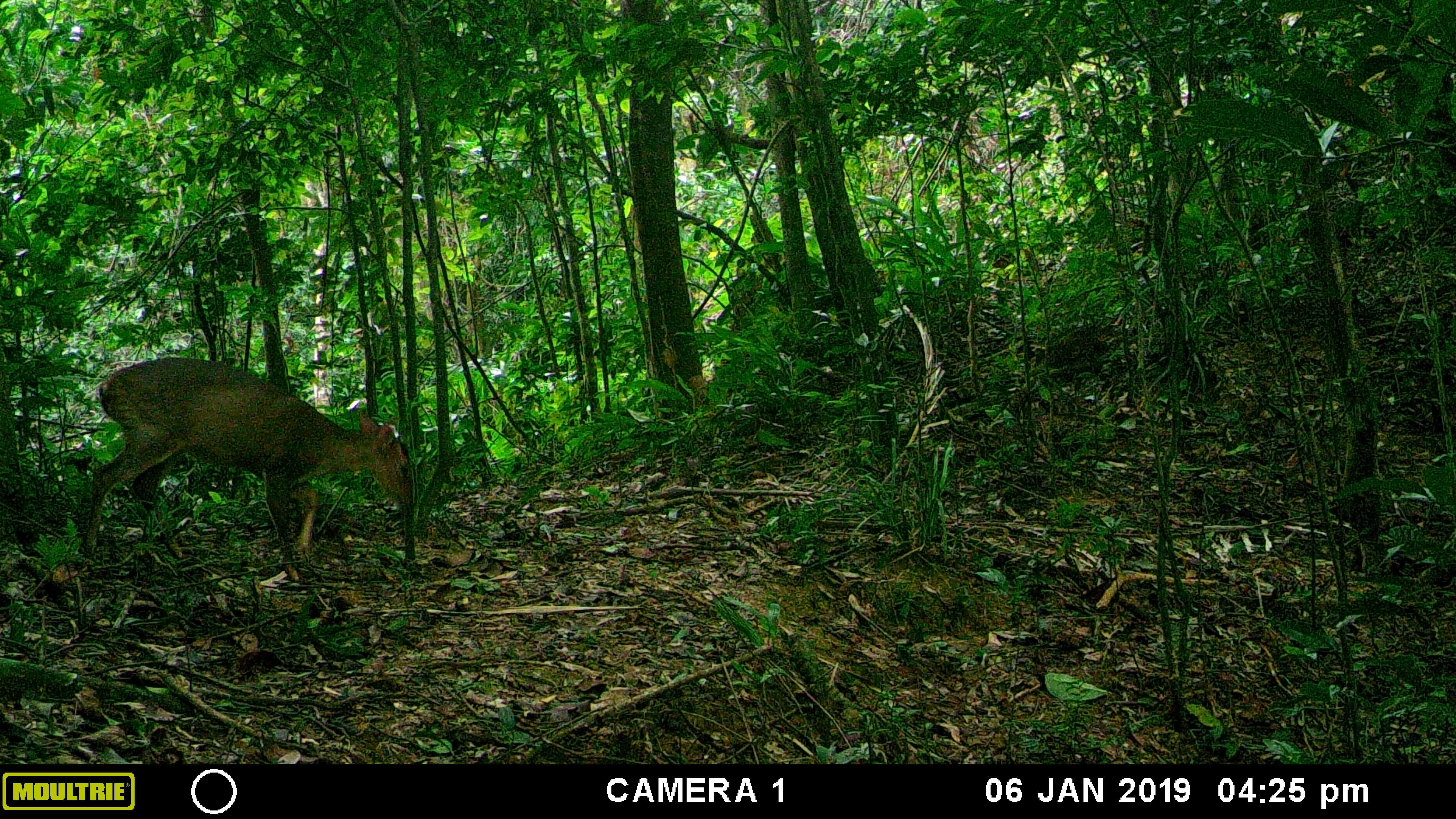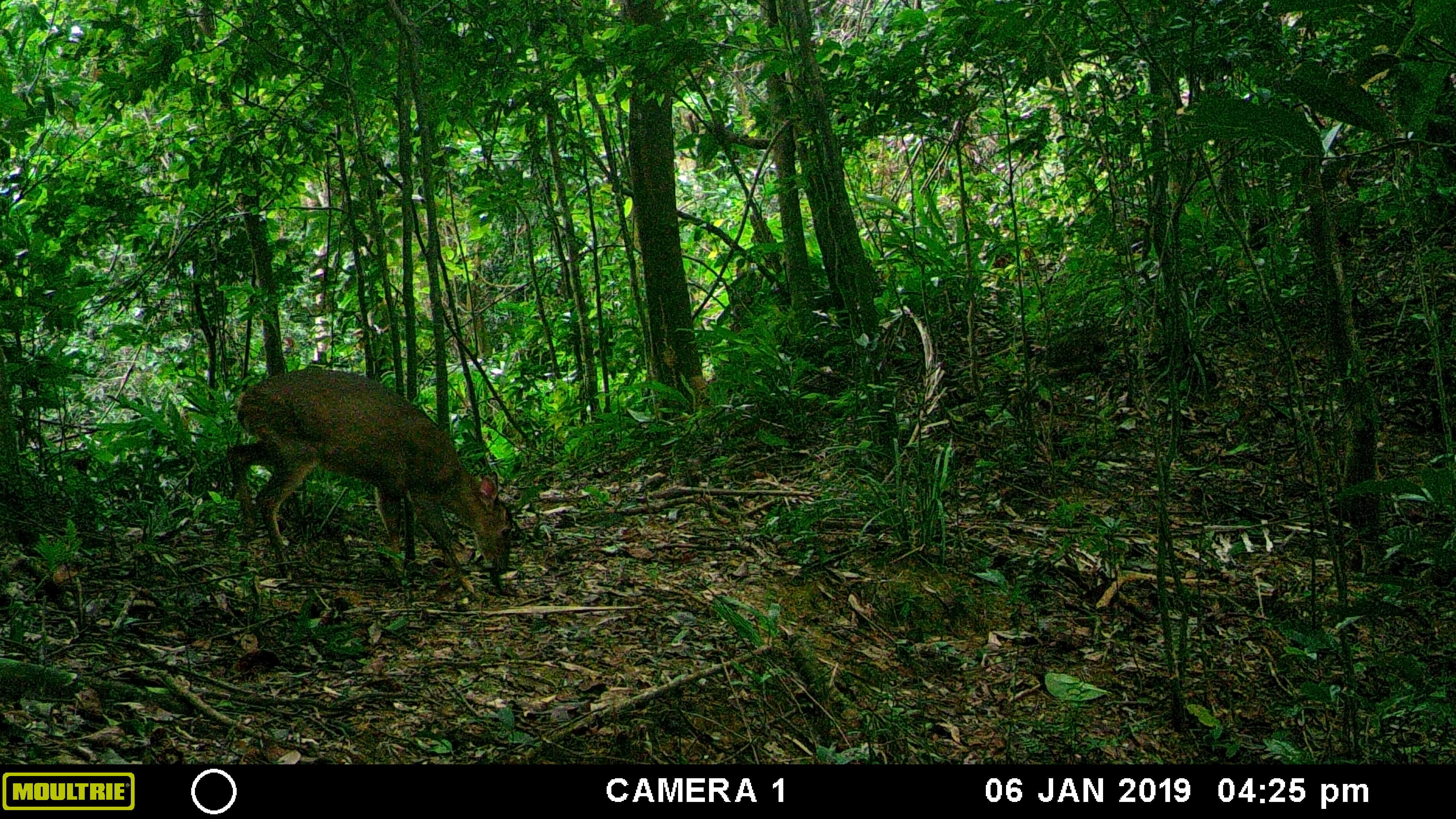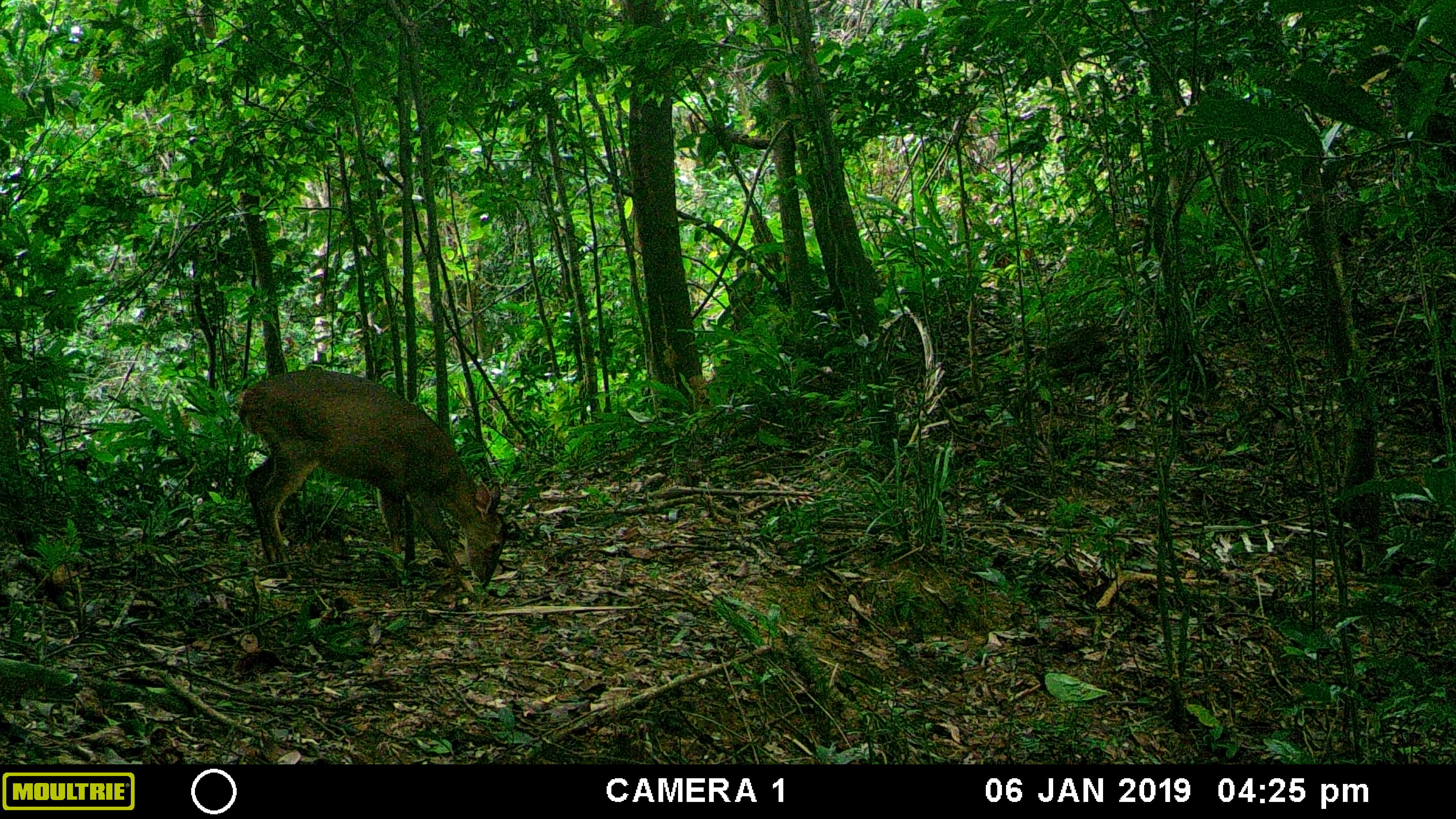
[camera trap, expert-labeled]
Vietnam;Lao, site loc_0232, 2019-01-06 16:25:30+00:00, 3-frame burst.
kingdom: Animalia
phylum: Chordata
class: Mammalia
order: Artiodactyla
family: Cervidae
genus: Muntiacus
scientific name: Muntiacus vuquangensis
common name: large-antlered muntjac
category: large antlered muntjac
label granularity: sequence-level